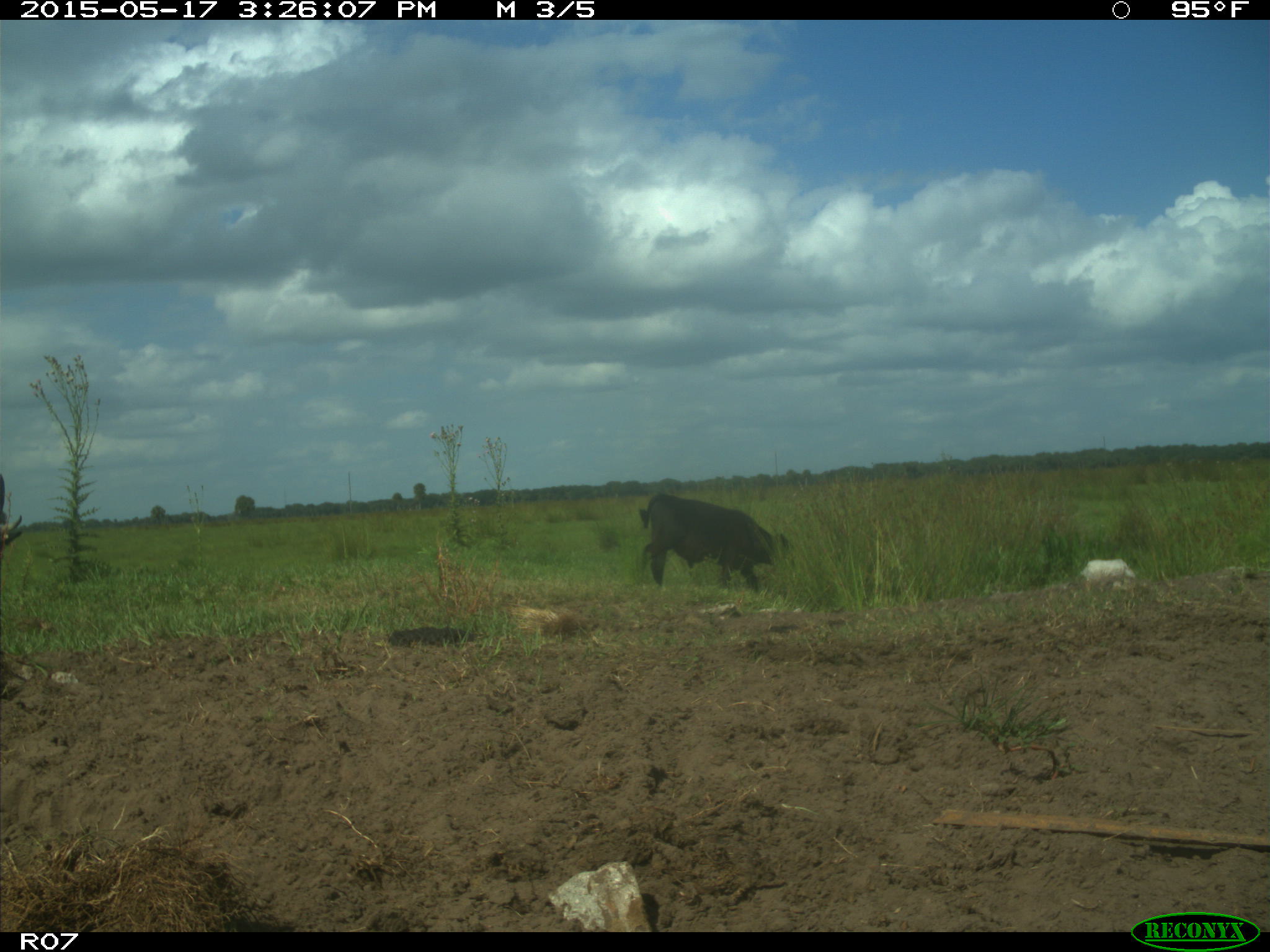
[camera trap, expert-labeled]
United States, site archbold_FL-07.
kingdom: Animalia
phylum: Chordata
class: Mammalia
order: Artiodactyla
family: Bovidae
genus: Bos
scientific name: Bos taurus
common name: domestic cow